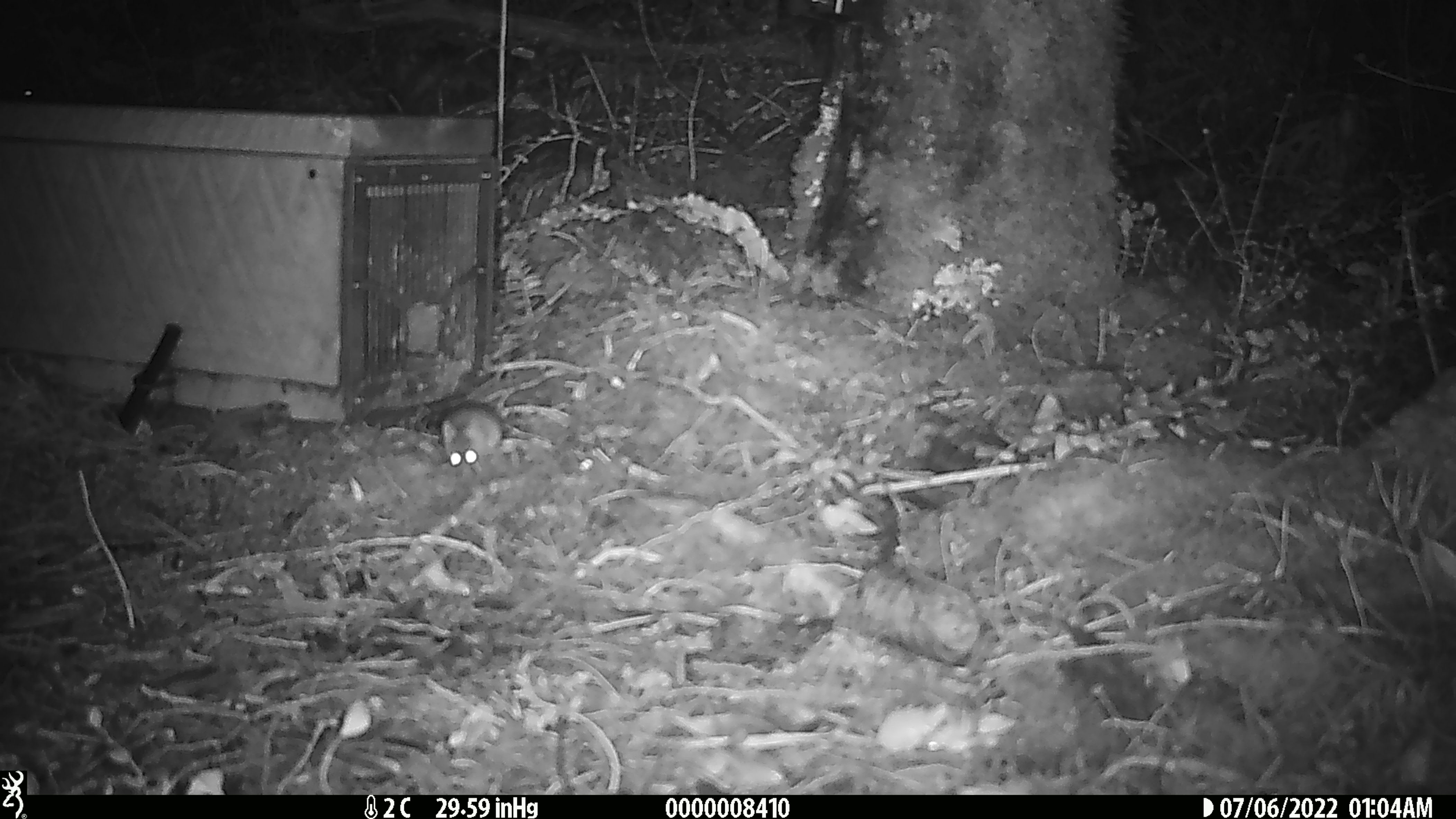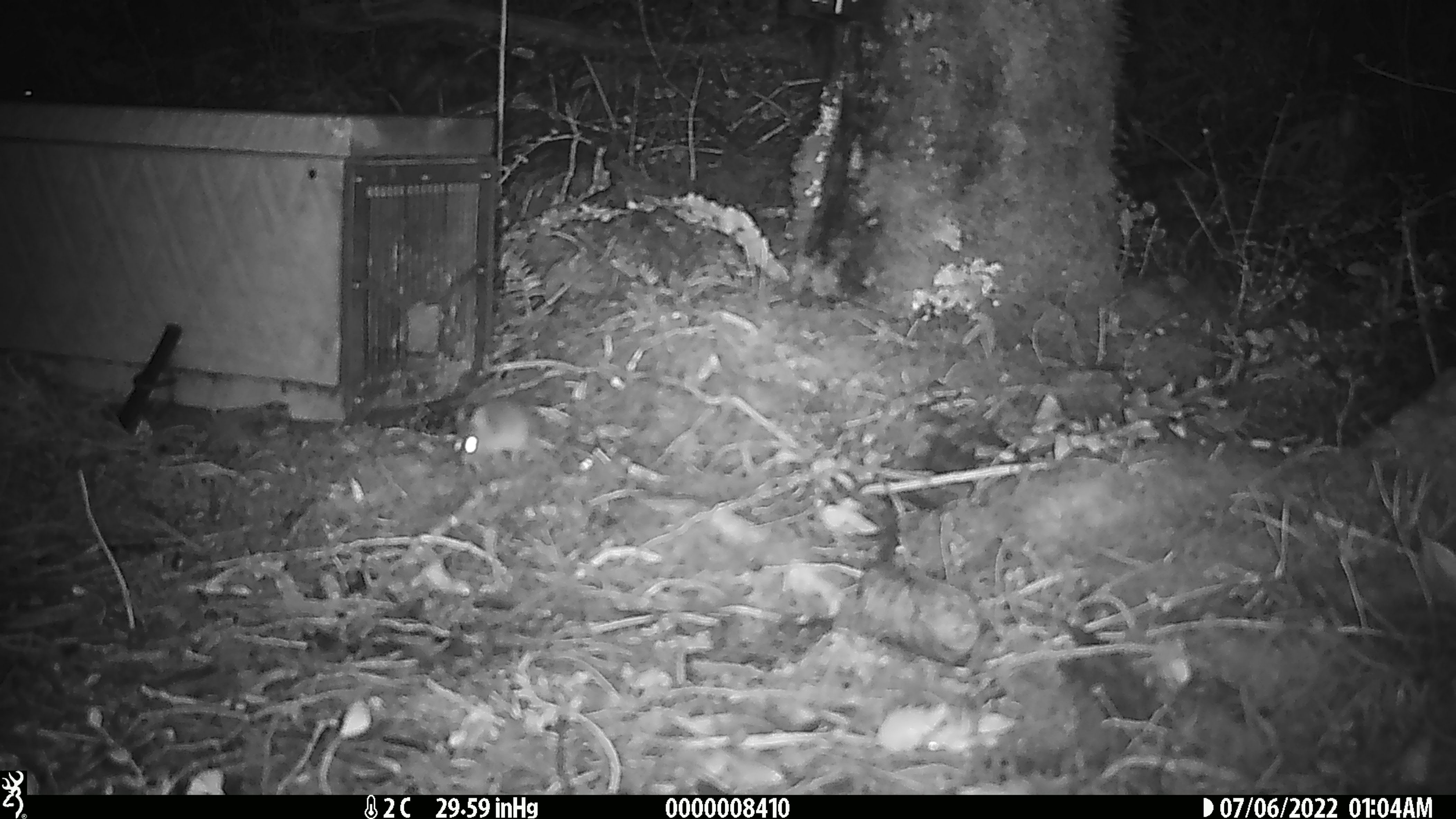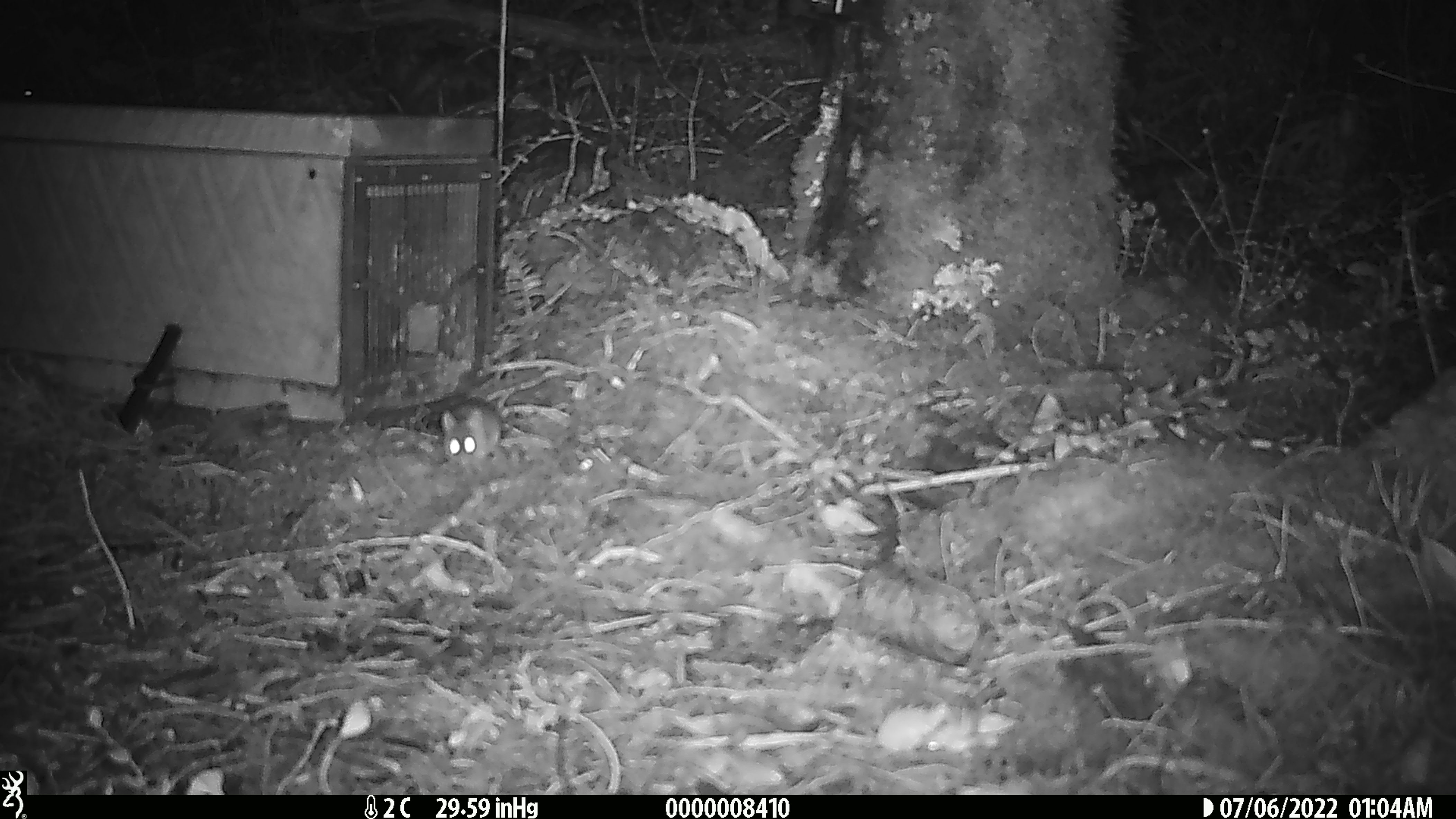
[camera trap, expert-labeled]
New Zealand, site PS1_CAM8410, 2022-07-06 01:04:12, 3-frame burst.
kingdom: Animalia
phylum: Chordata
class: Mammalia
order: Rodentia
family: Muridae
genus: Mus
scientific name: Mus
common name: mouse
Mouse (Mus).